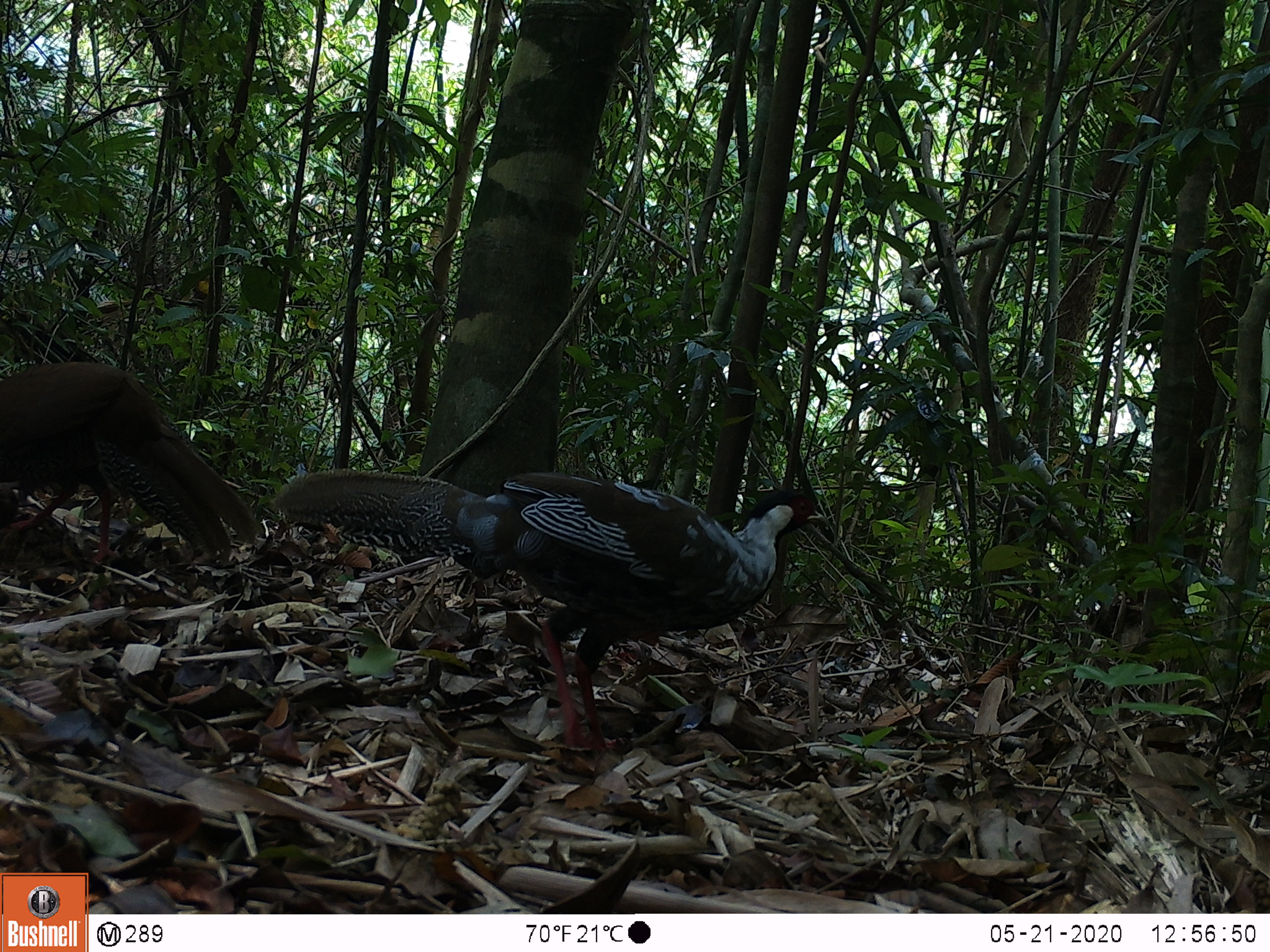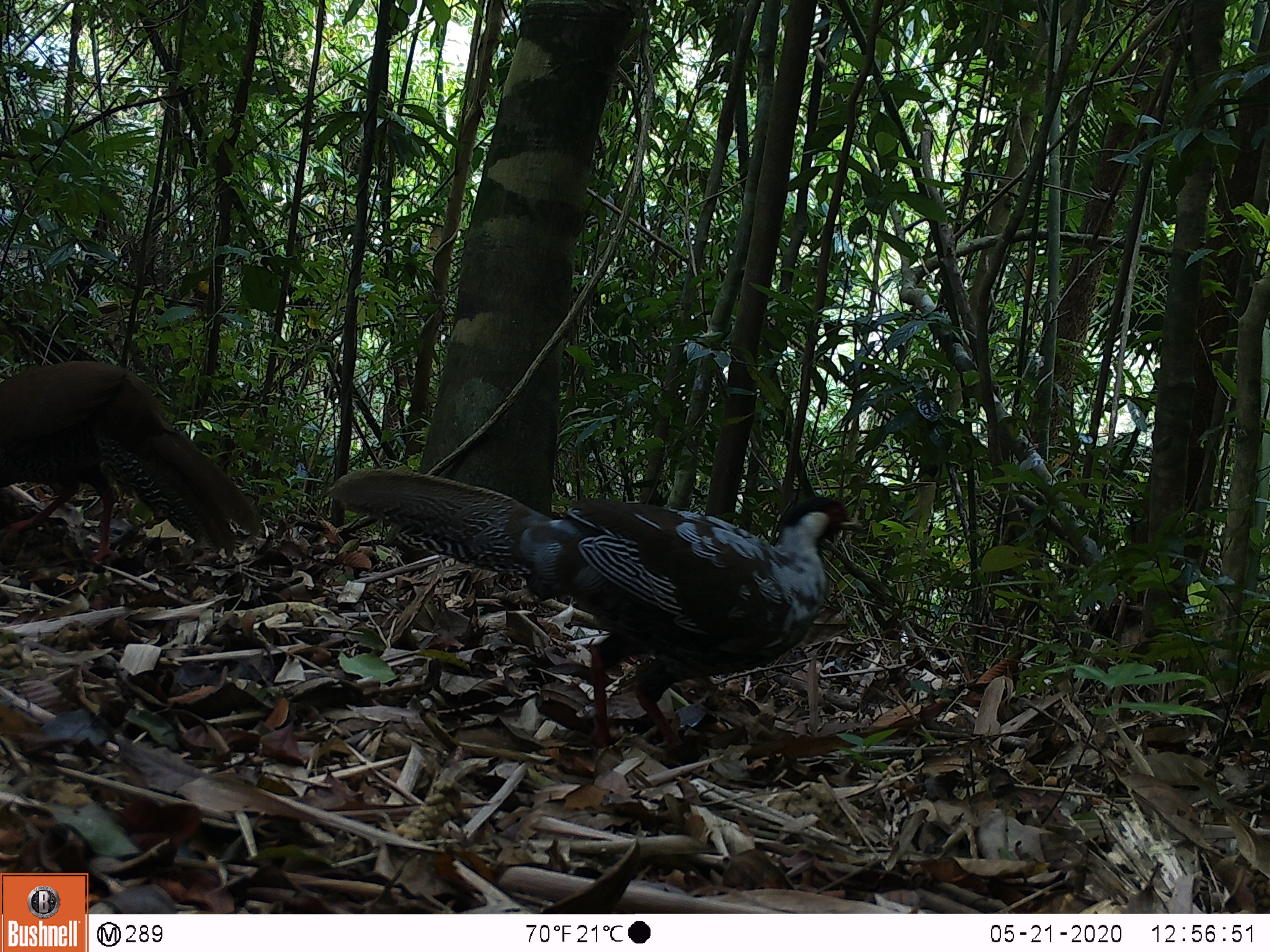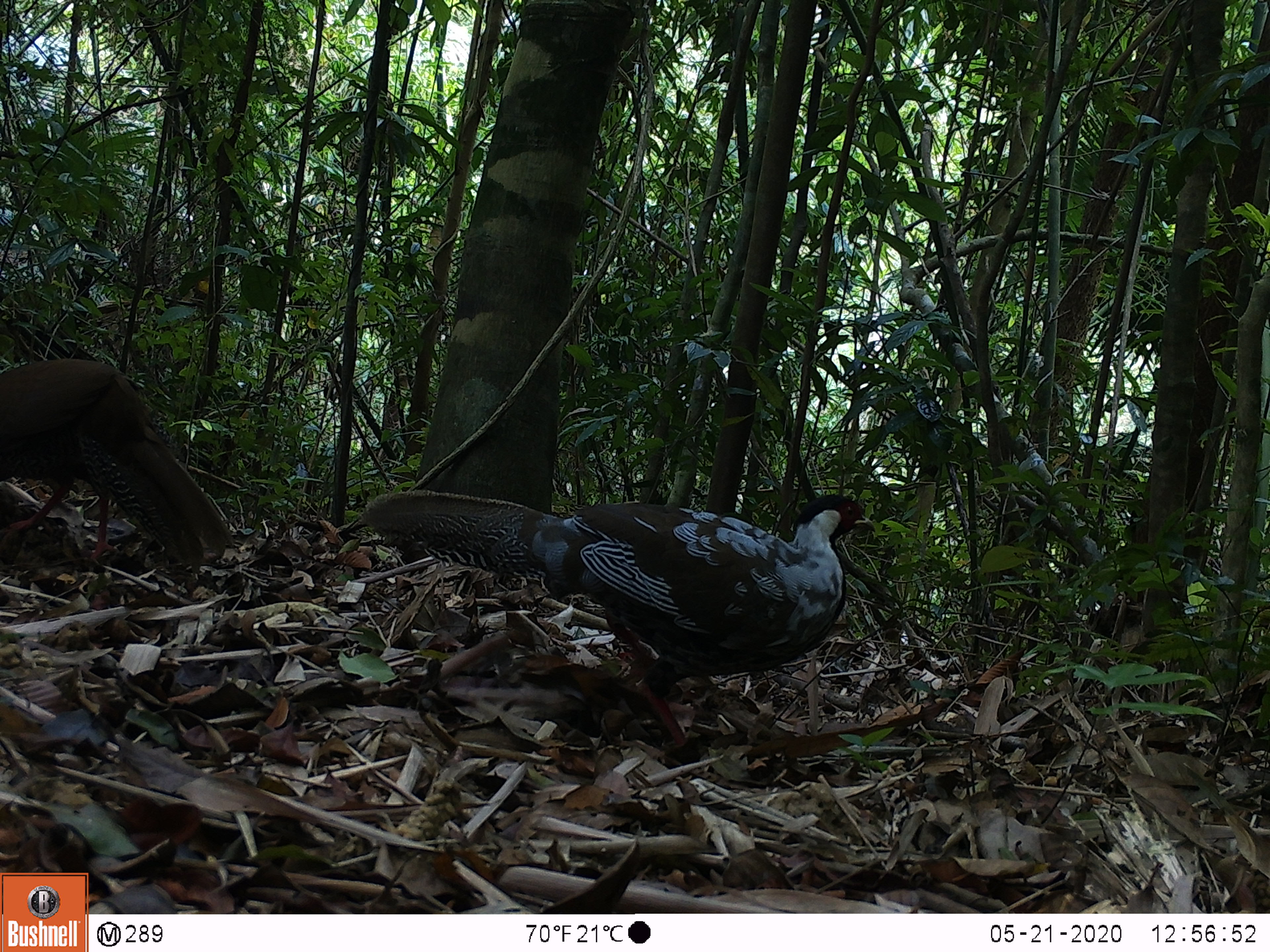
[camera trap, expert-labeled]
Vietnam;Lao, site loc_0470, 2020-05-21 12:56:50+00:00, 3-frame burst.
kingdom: Animalia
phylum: Chordata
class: Aves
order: Galliformes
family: Phasianidae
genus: Lophura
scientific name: Lophura nycthemera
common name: silver pheasant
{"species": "silver pheasant (Lophura nycthemera)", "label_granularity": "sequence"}